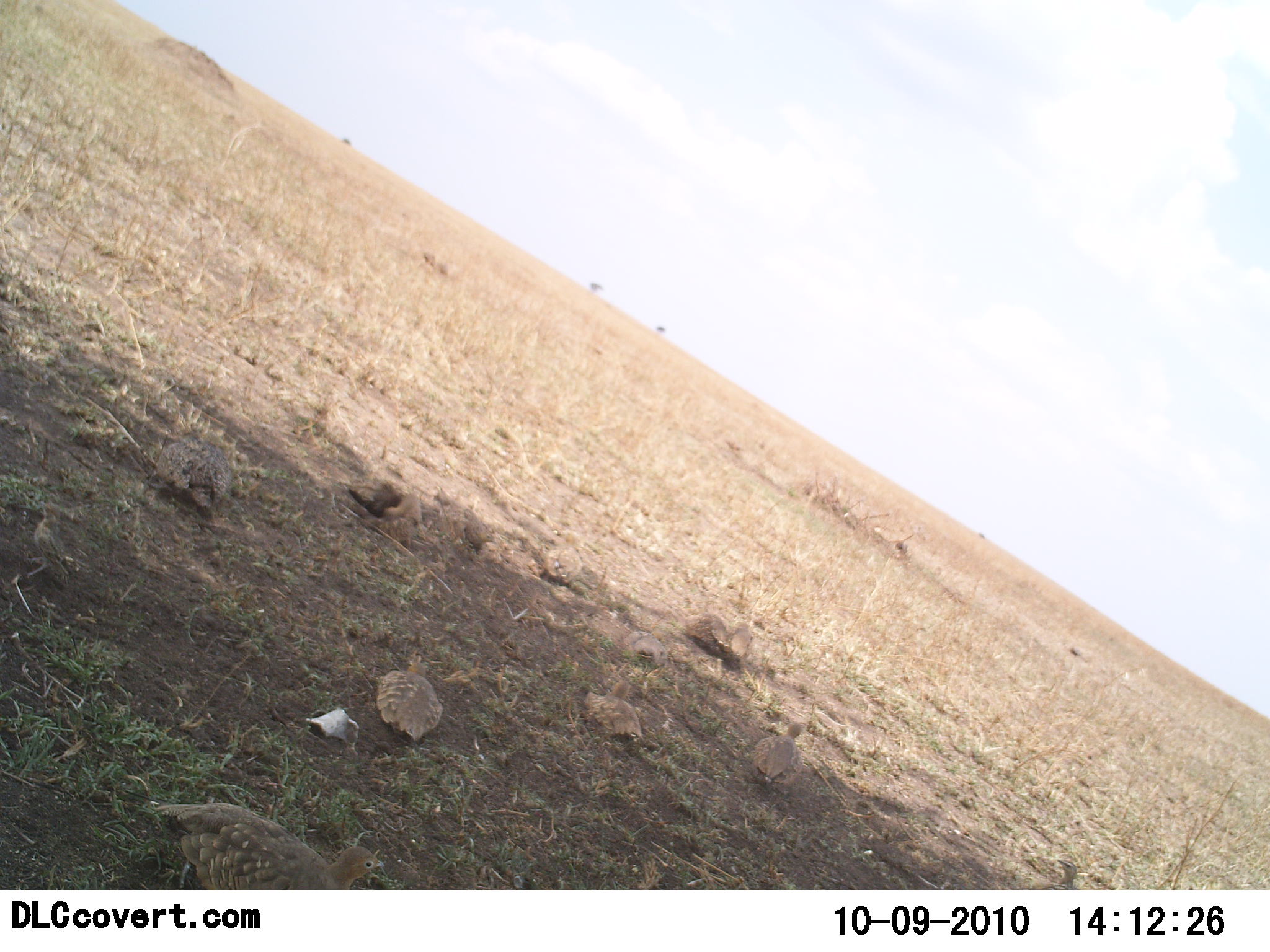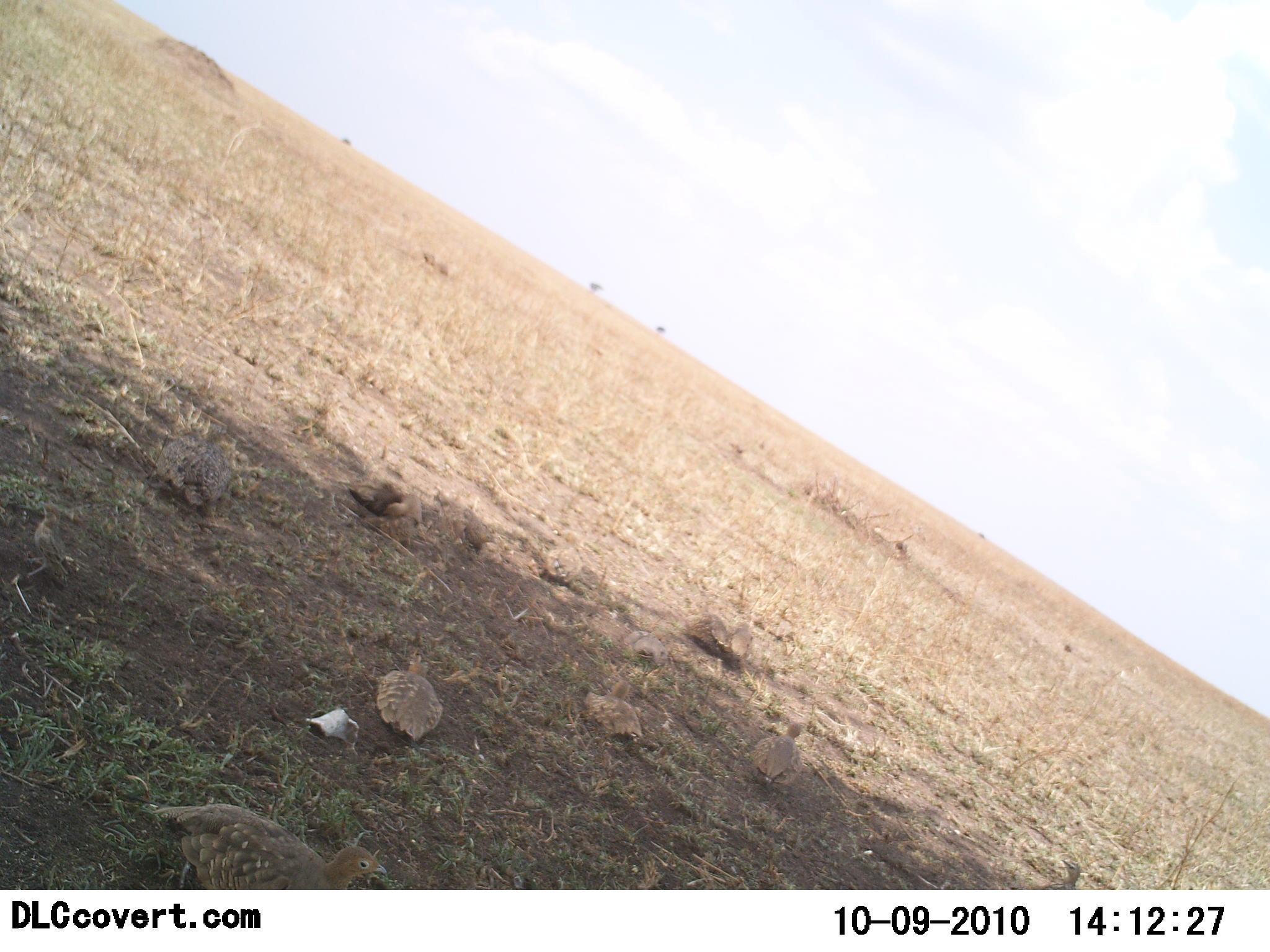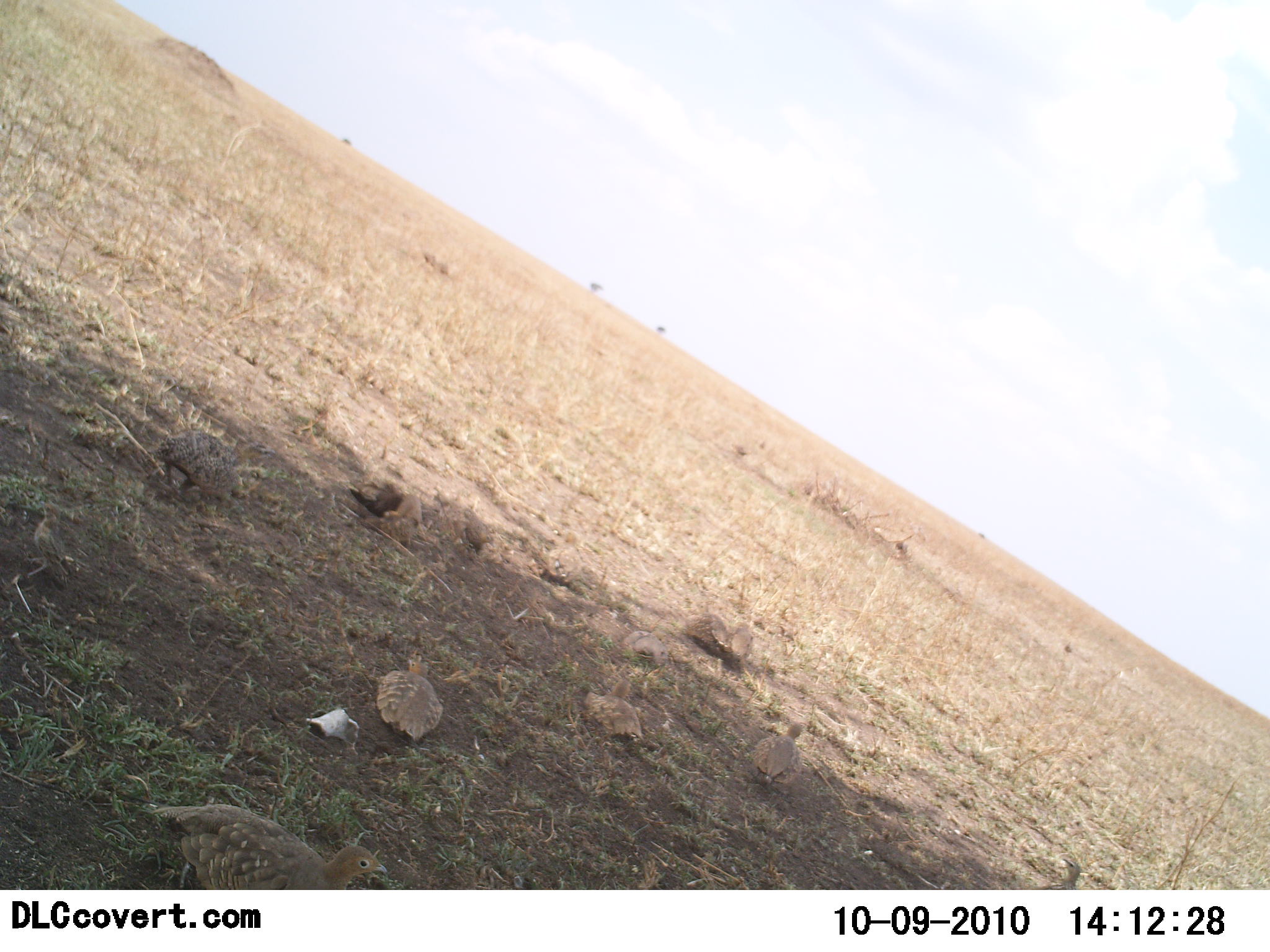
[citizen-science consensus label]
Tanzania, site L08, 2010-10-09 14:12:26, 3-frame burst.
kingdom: Animalia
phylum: Chordata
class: Aves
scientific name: Aves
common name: bird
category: otherbird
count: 9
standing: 45%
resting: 45%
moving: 20%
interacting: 5%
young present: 5%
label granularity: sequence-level